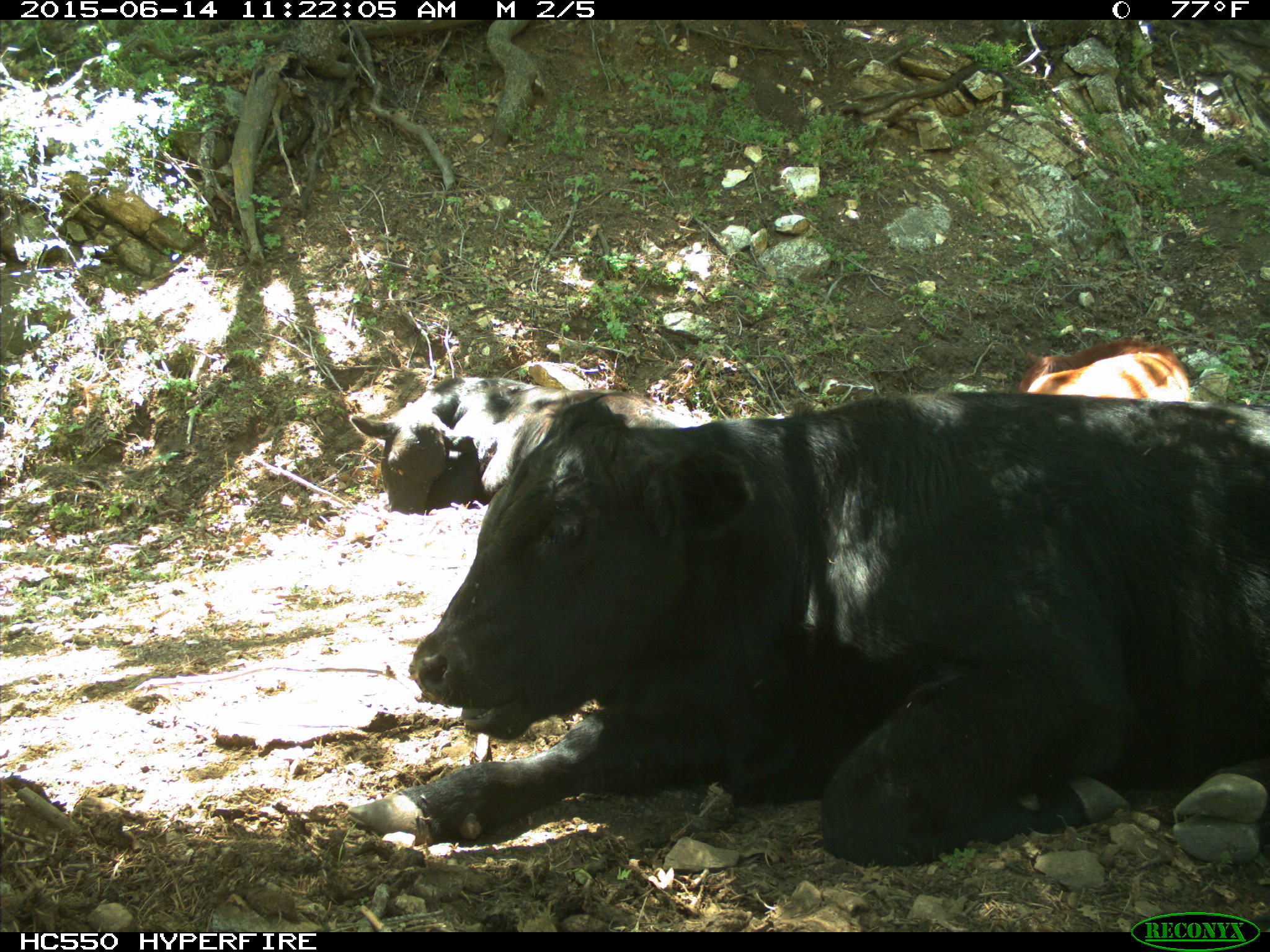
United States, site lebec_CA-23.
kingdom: Animalia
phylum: Chordata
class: Mammalia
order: Artiodactyla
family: Bovidae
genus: Bos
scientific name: Bos taurus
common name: domestic cow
Bos taurus (domestic cow).